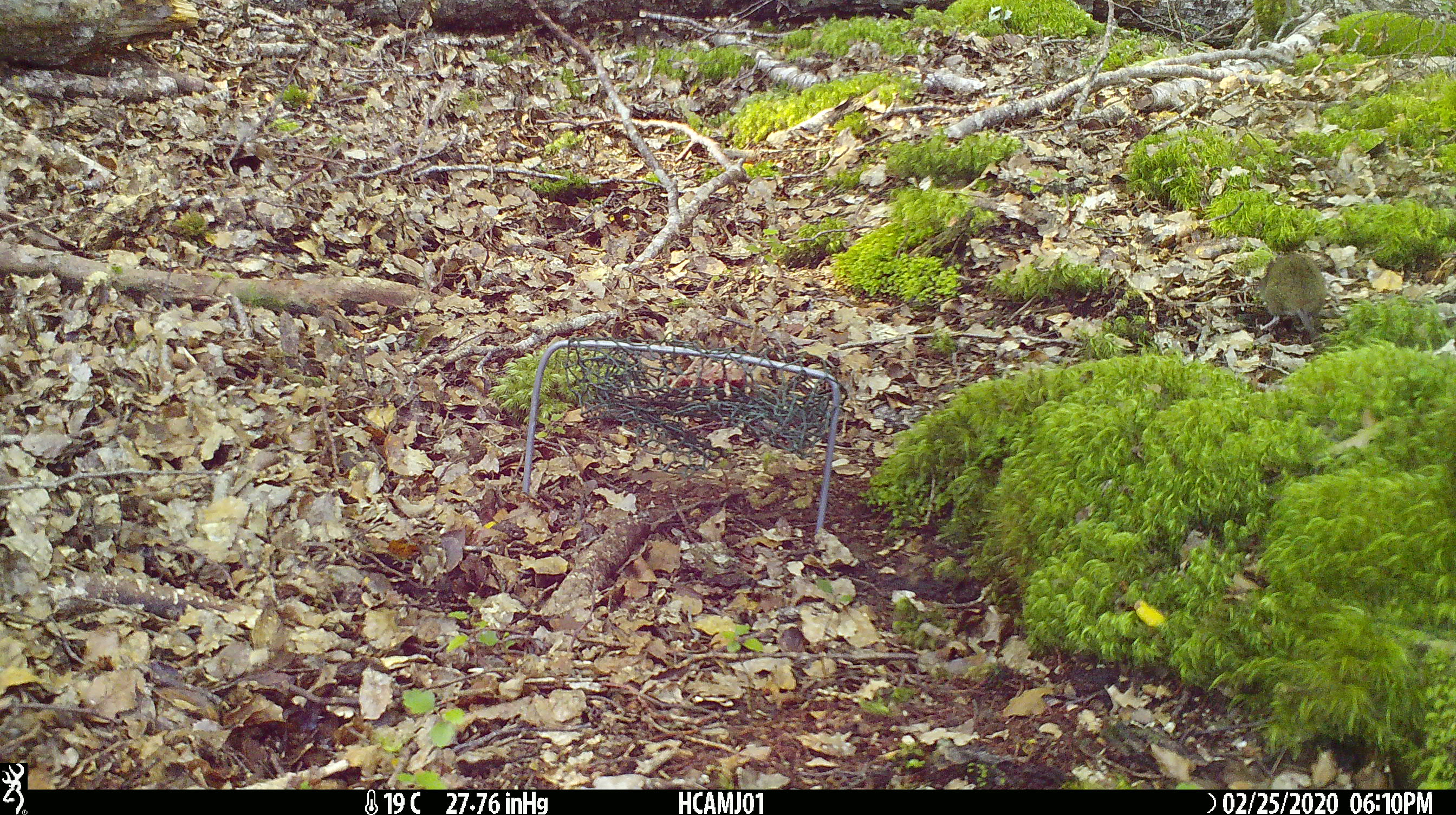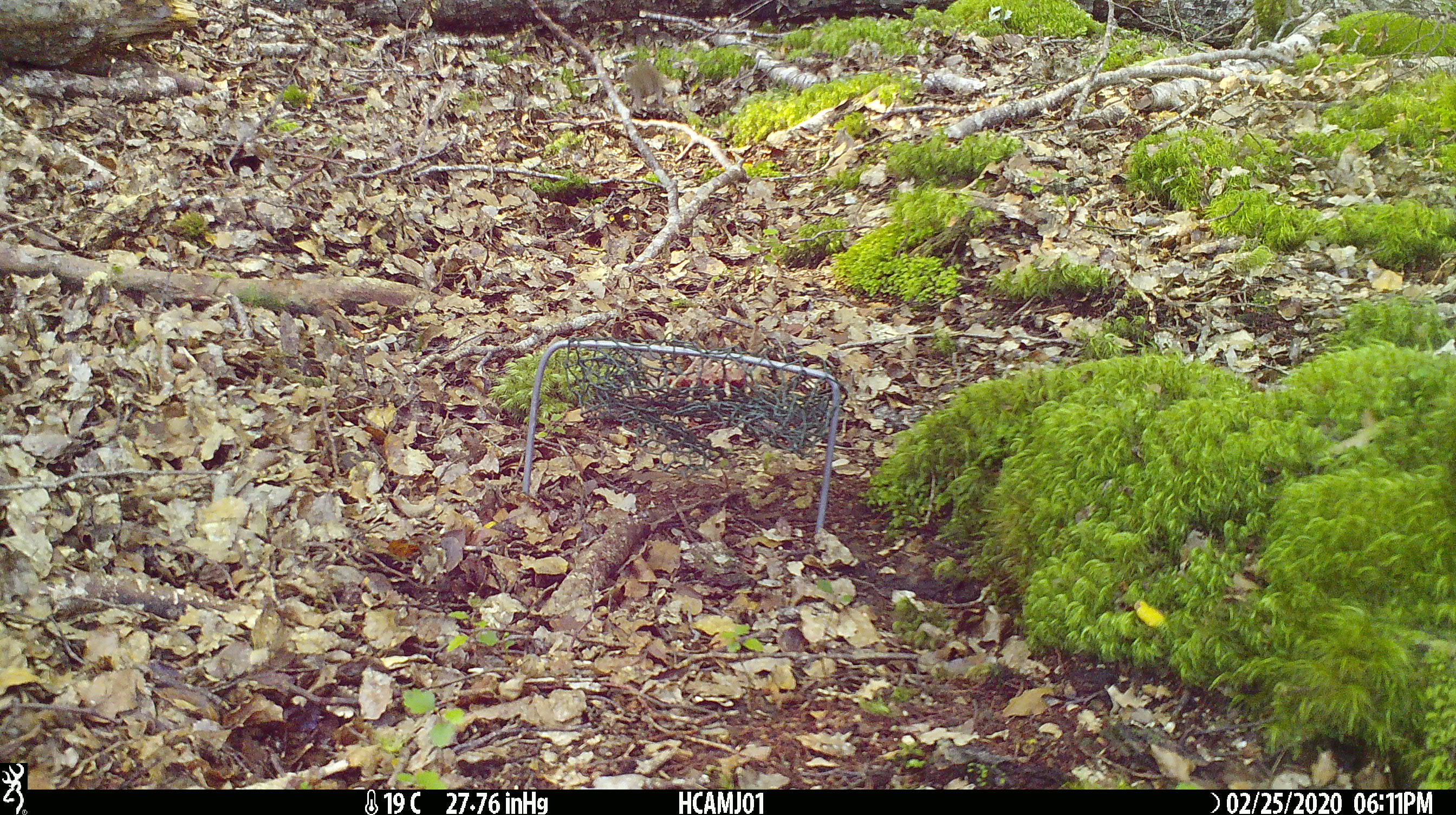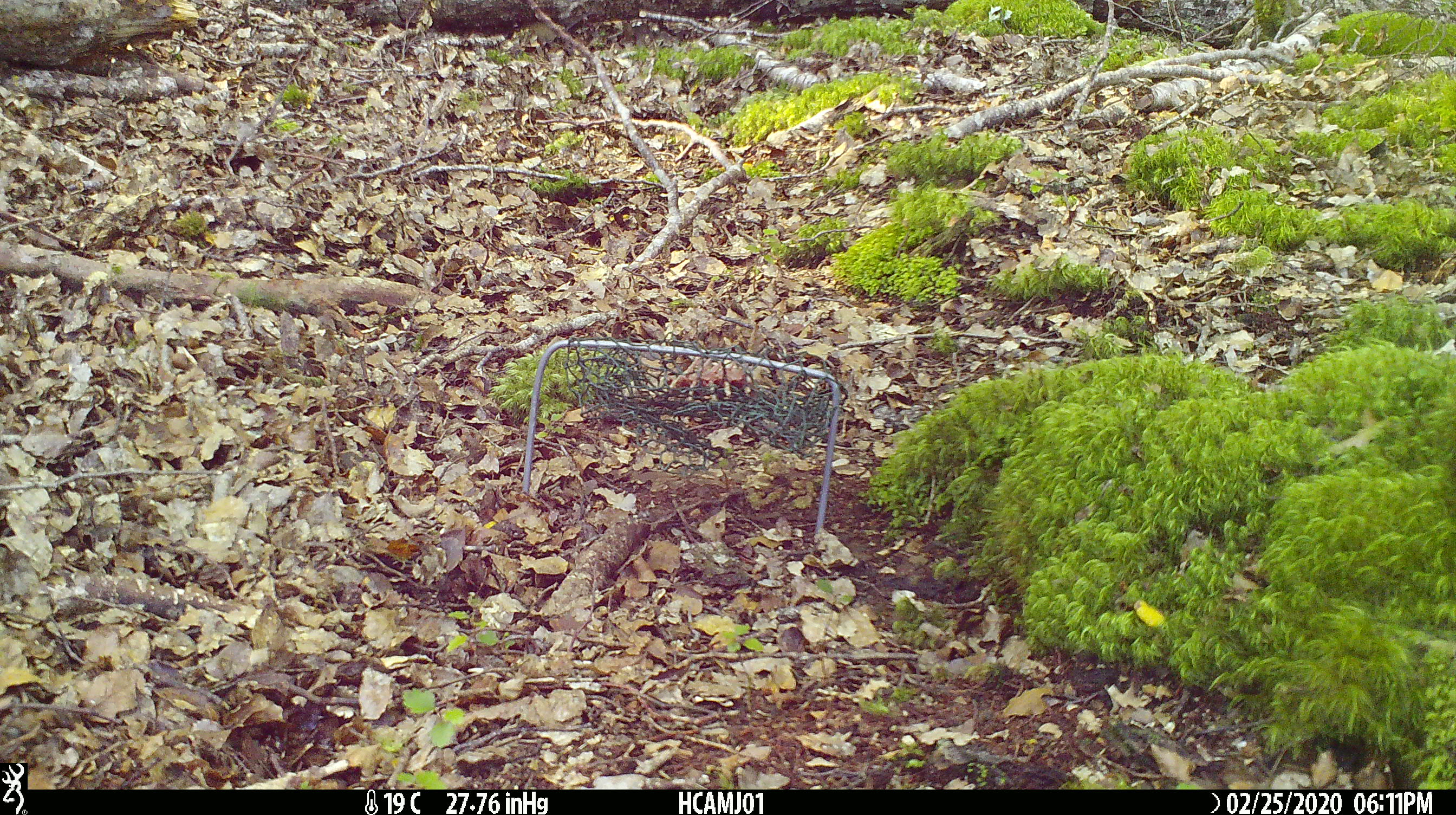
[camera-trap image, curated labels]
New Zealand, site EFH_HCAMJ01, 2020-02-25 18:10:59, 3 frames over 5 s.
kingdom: Animalia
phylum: Chordata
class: Mammalia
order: Rodentia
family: Muridae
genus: Mus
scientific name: Mus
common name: mouse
Mouse (Mus).